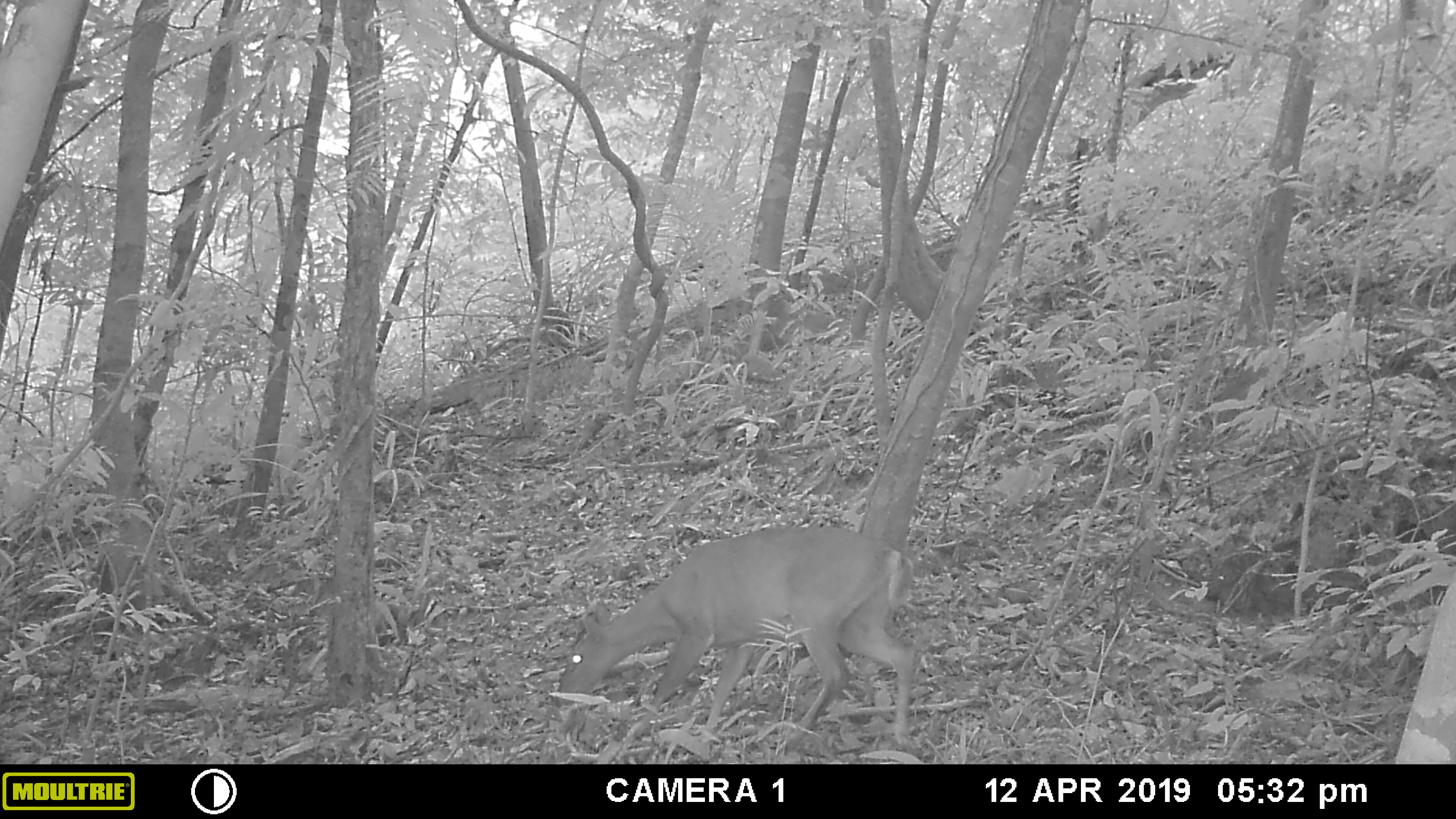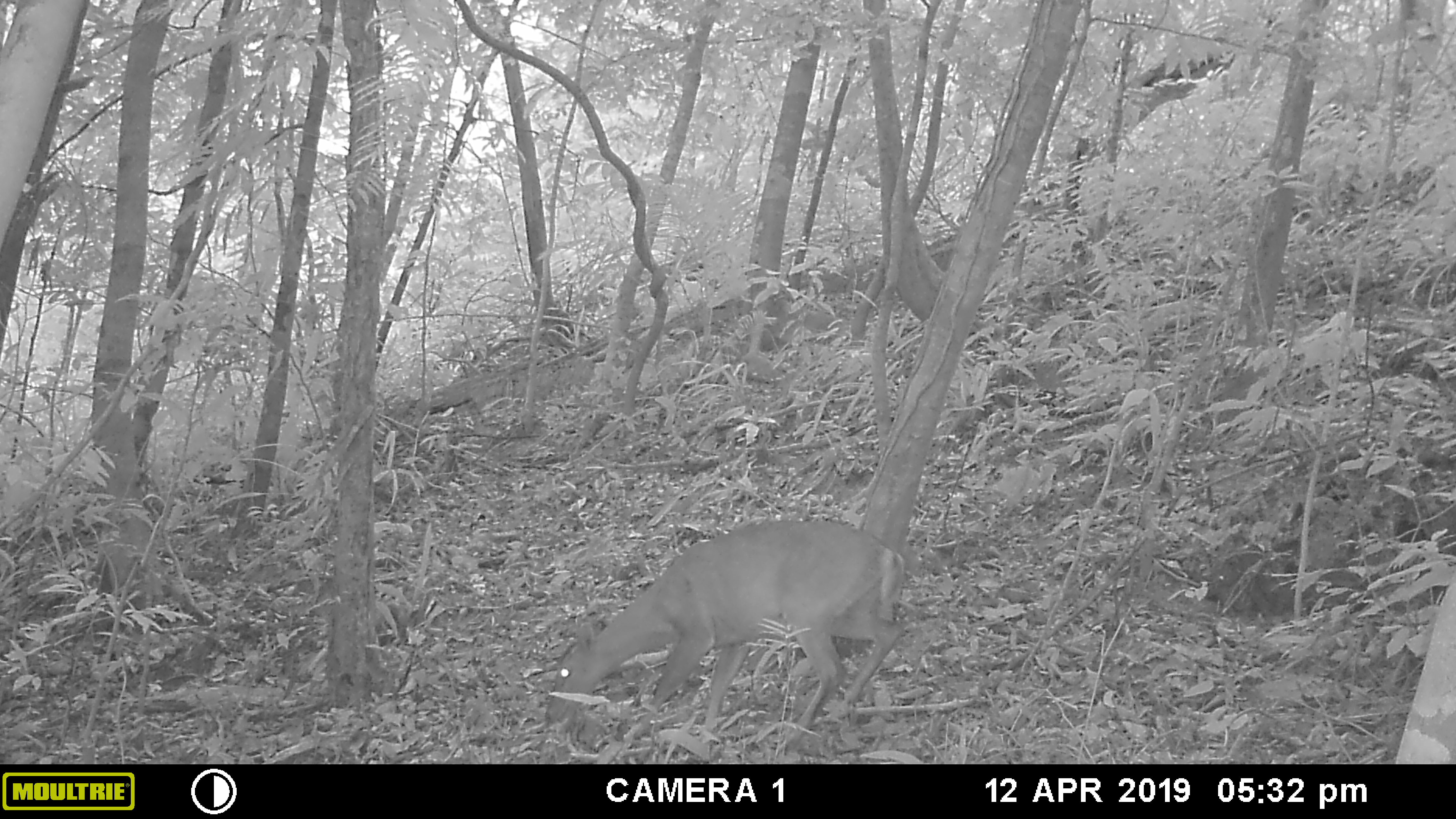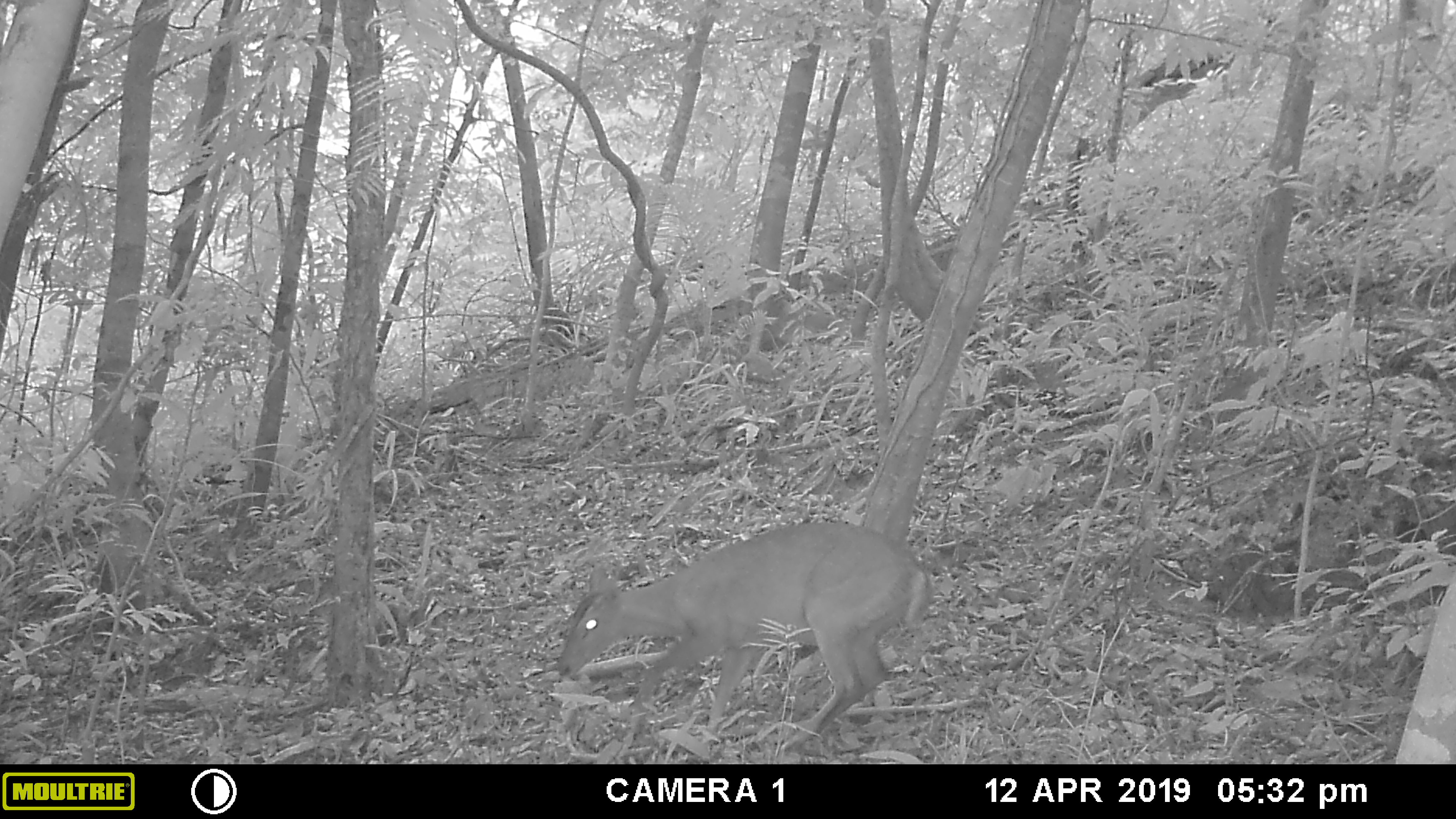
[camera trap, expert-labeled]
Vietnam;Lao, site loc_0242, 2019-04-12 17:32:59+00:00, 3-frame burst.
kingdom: Animalia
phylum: Chordata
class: Mammalia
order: Artiodactyla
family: Cervidae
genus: Muntiacus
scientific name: Muntiacus vuquangensis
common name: large-antlered muntjac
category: large antlered muntjac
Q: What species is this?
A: Large antlered muntjac (large-antlered muntjac) (Muntiacus vuquangensis).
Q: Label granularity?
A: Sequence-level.